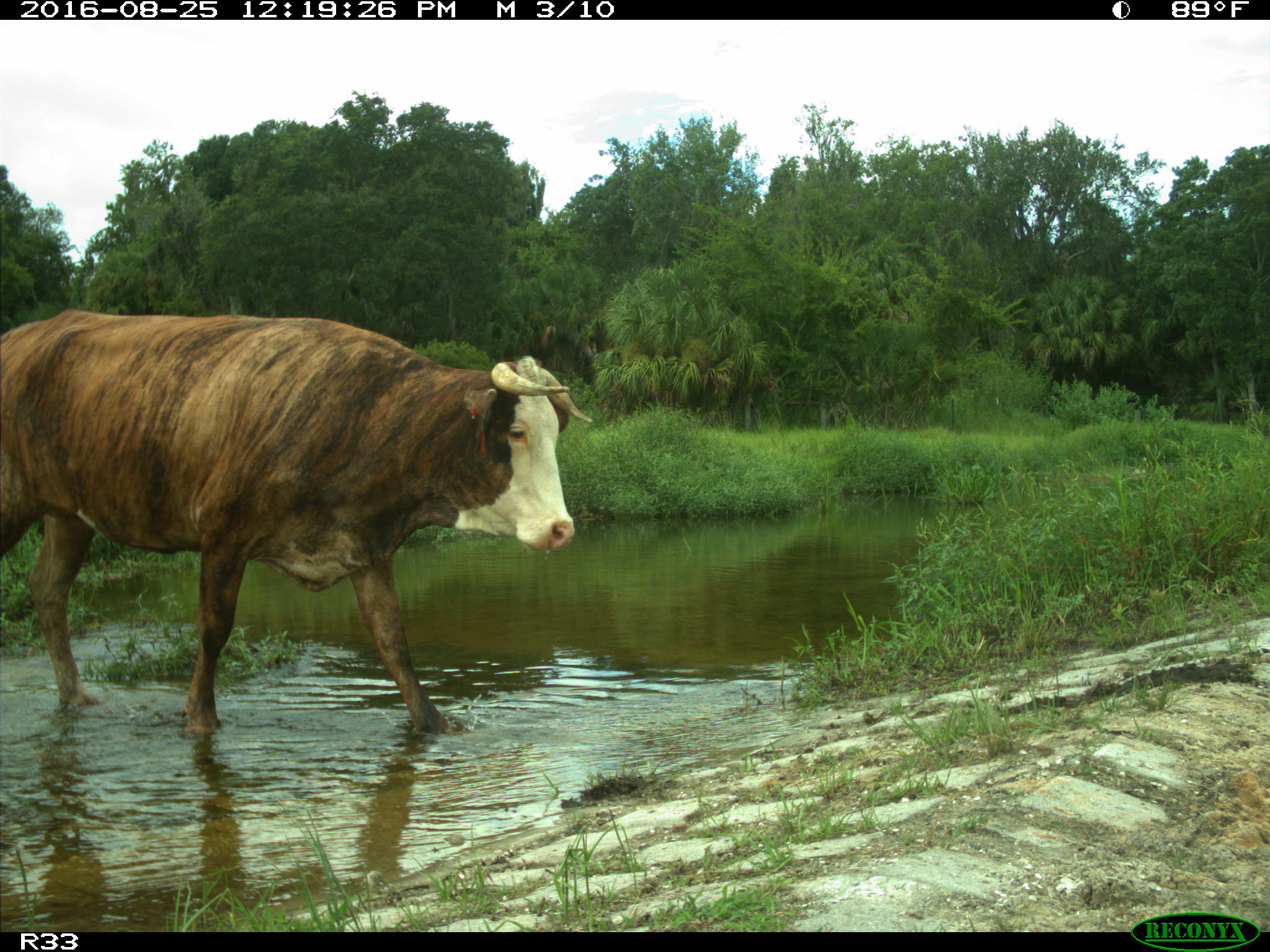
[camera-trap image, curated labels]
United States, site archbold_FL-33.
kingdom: Animalia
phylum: Chordata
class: Mammalia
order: Artiodactyla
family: Bovidae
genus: Bos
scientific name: Bos taurus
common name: domestic cow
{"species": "Bos taurus (domestic cow)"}